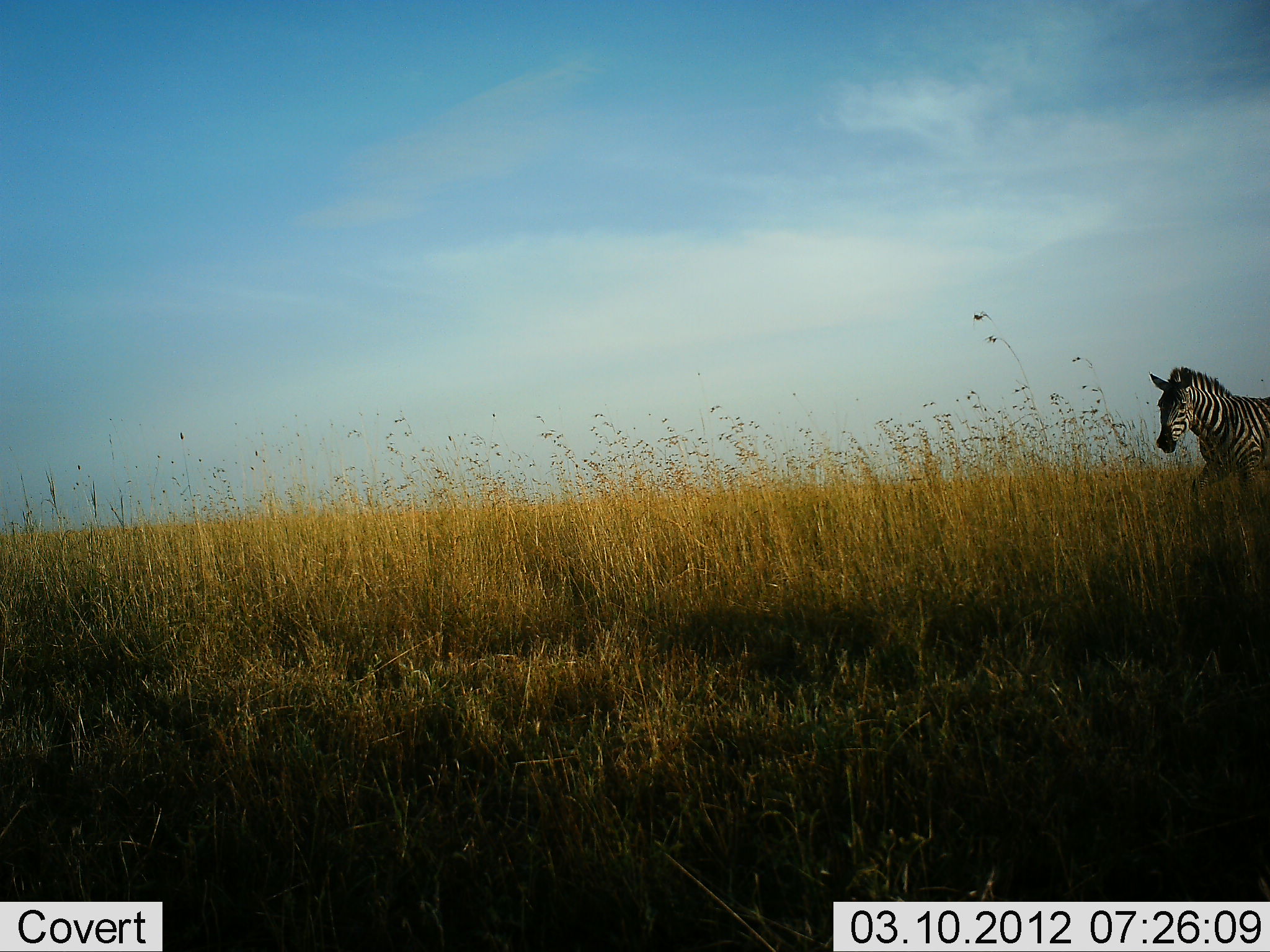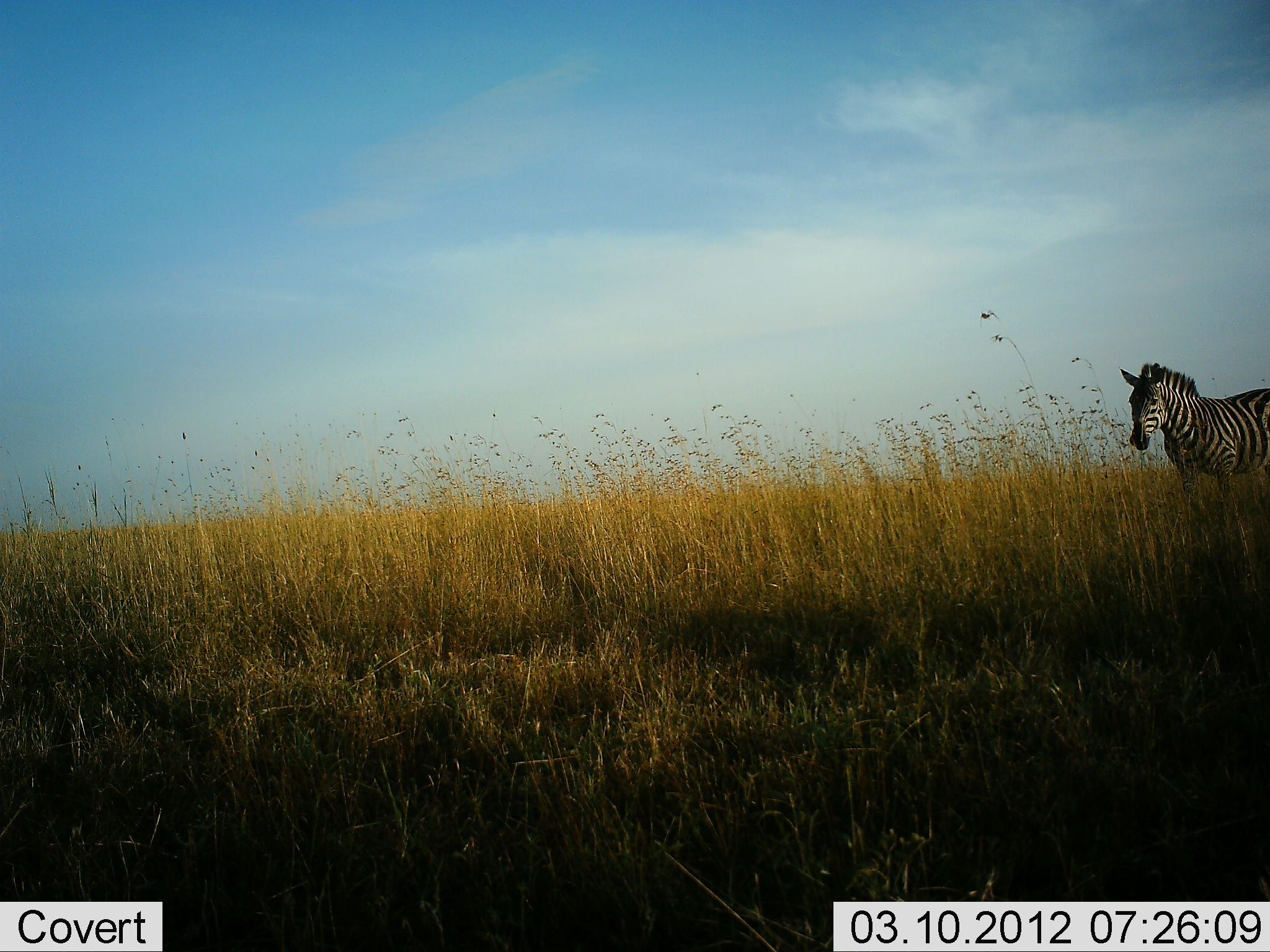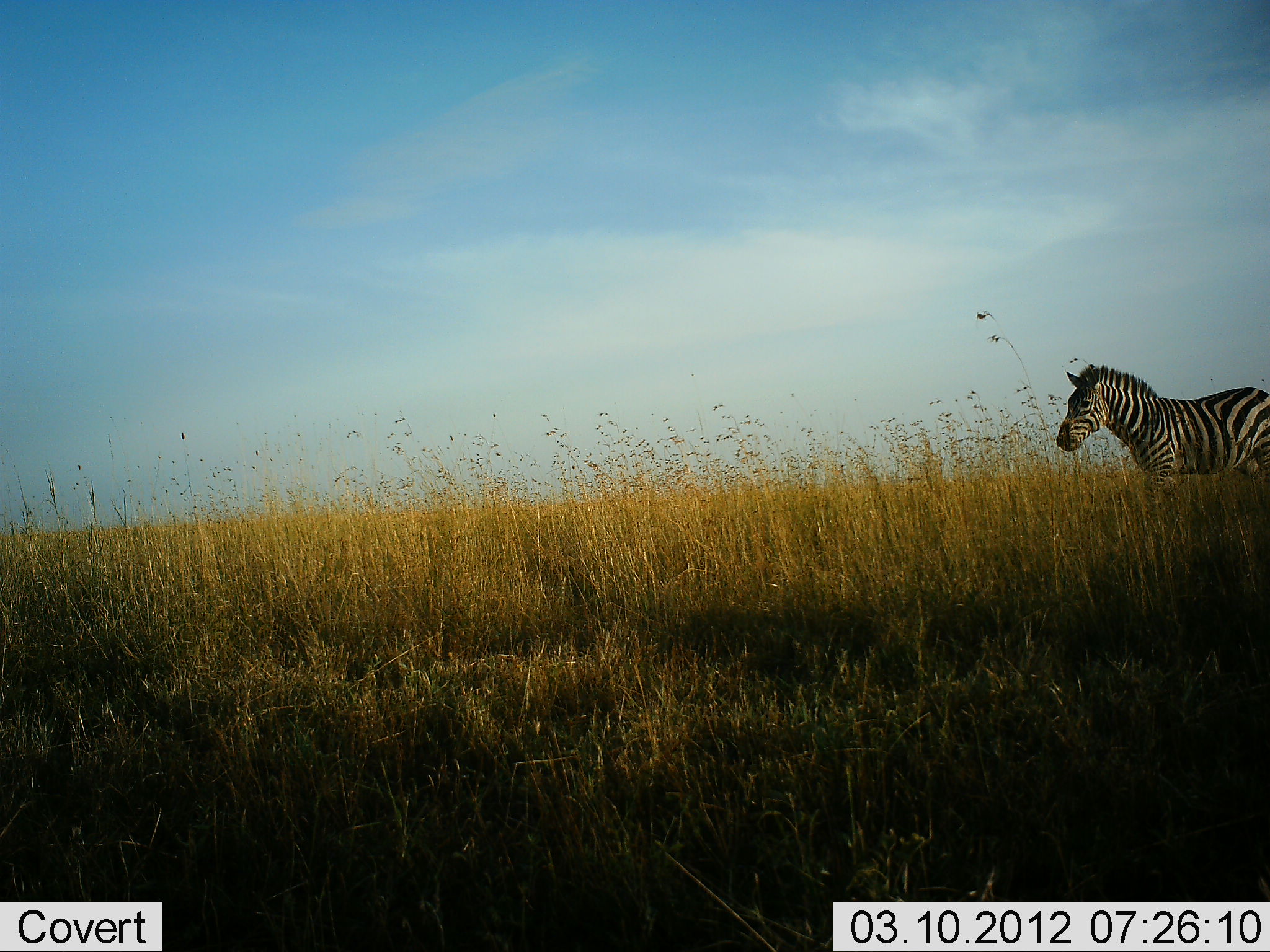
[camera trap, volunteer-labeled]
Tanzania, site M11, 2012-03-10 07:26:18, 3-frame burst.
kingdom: Animalia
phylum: Chordata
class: Mammalia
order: Perissodactyla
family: Equidae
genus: Equus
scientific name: Equus quagga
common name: plains zebra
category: zebra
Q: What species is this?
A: Zebra (plains zebra) (Equus quagga).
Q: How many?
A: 1.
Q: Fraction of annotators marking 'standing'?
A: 25%.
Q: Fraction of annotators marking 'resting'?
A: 0%.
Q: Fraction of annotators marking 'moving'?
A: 75%.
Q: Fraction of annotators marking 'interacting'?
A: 0%.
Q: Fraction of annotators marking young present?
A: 0%.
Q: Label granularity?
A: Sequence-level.